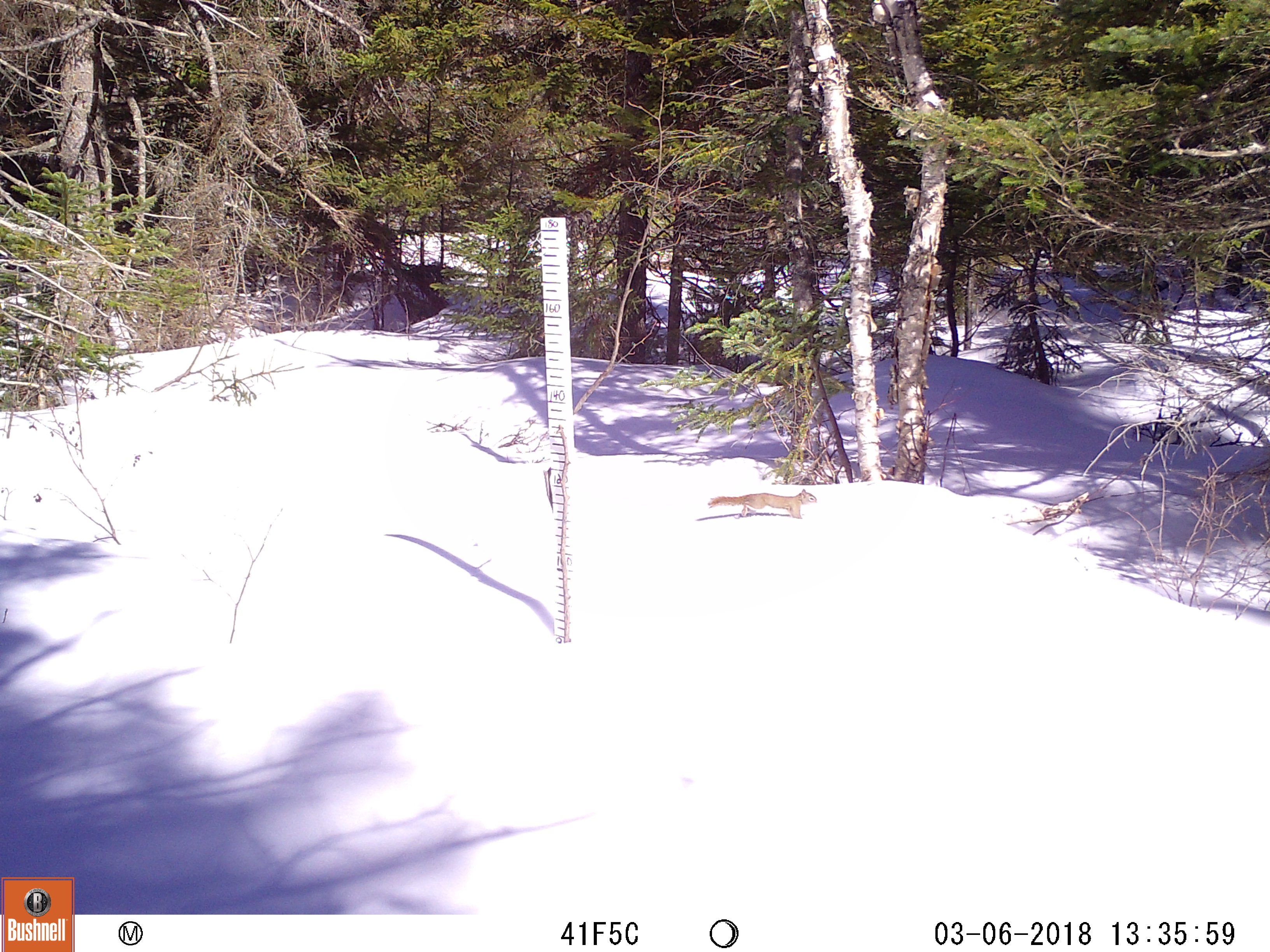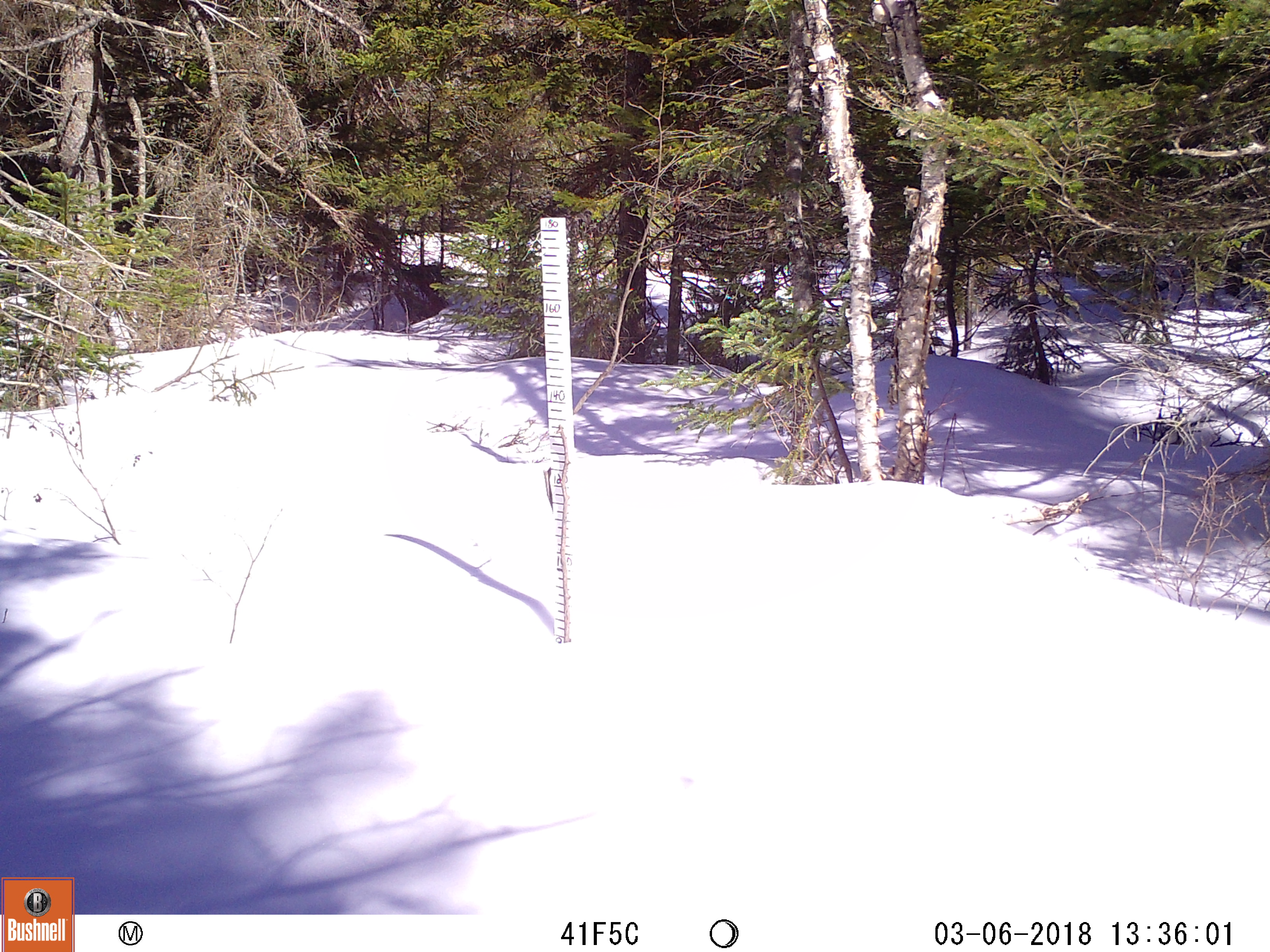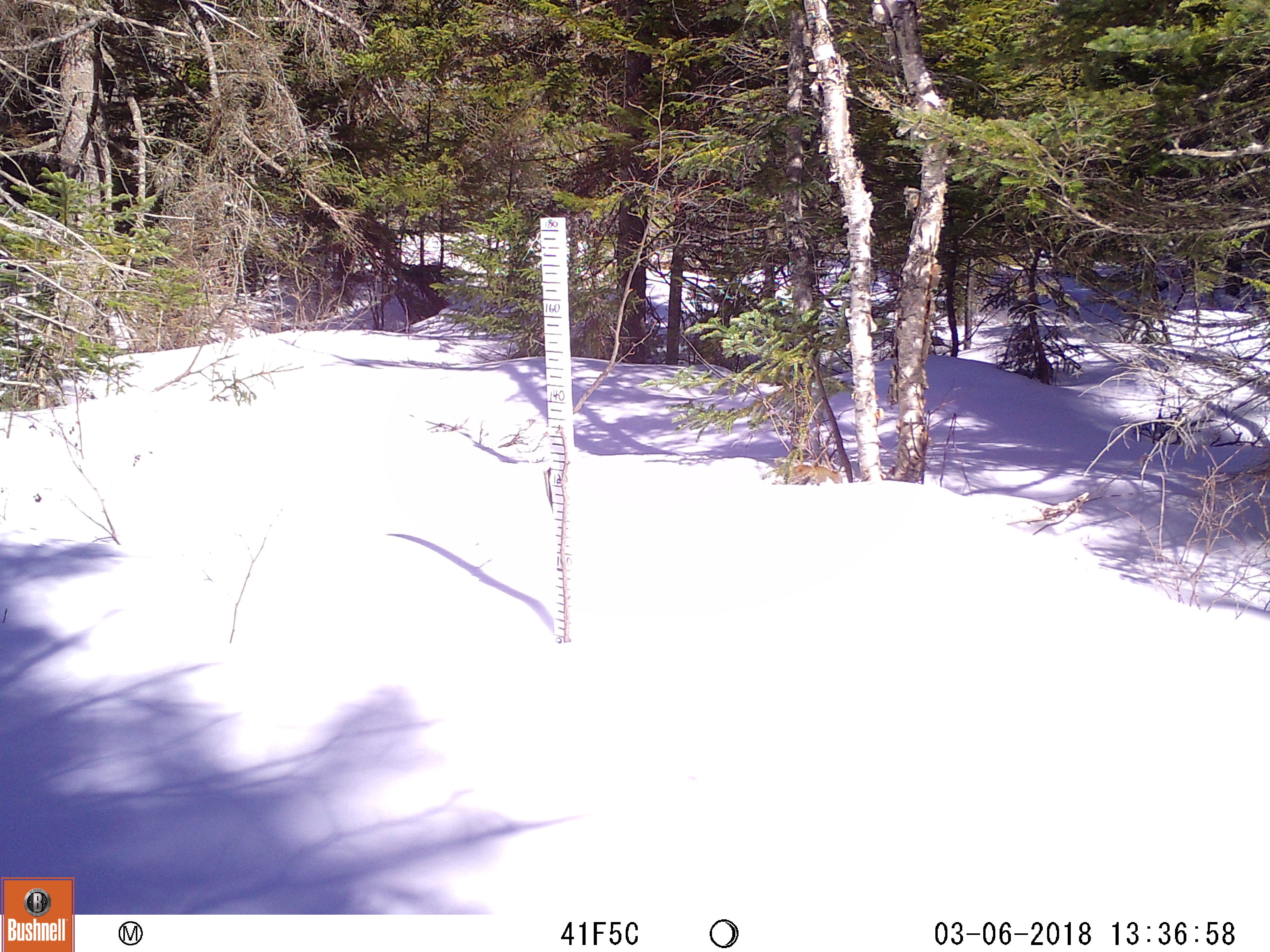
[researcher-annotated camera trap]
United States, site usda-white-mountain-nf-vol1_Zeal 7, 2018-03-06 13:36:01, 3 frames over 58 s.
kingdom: Animalia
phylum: Chordata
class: Mammalia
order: Rodentia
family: Sciuridae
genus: Tamiasciurus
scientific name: Tamiasciurus hudsonicus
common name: red squirrel